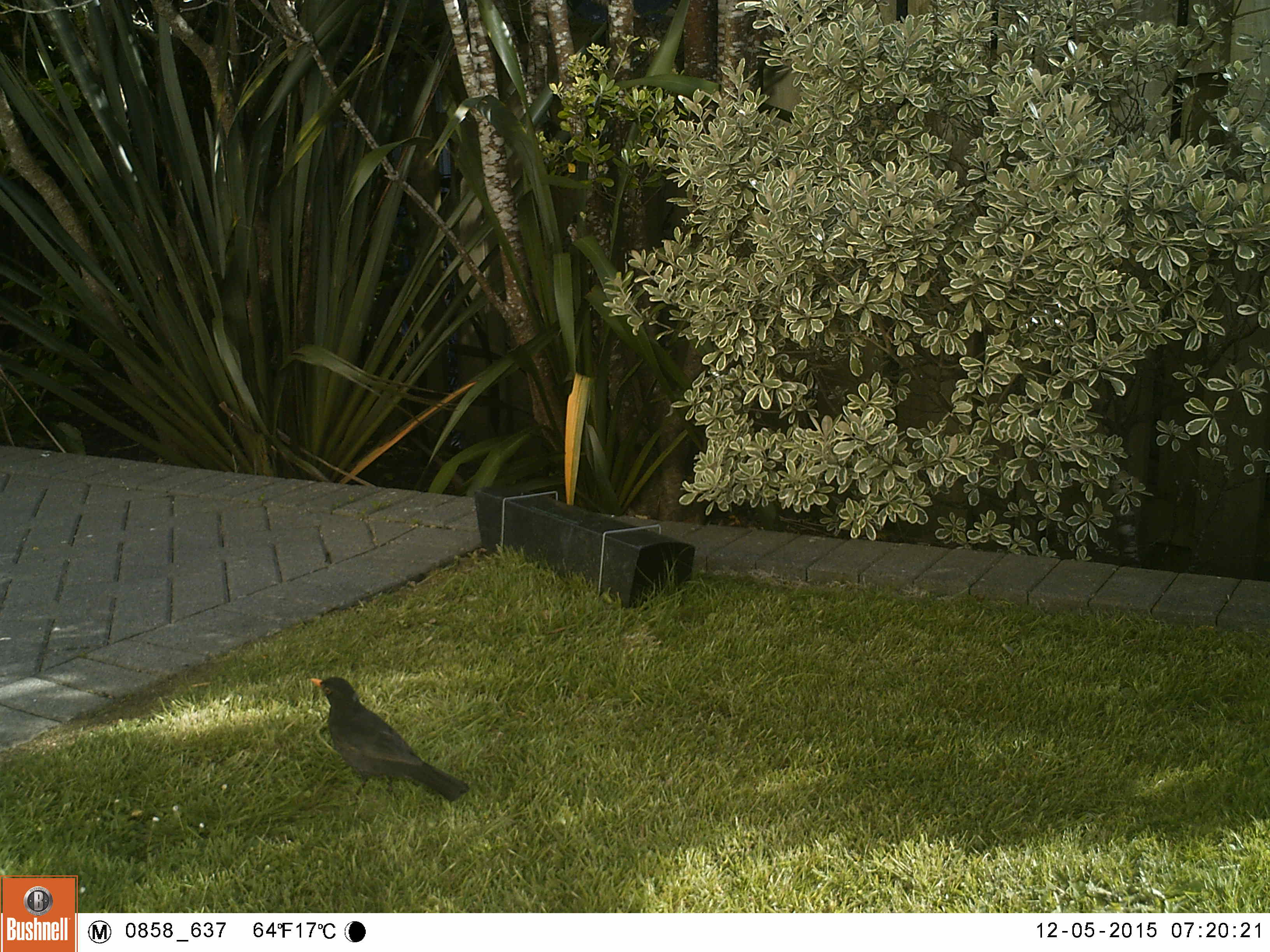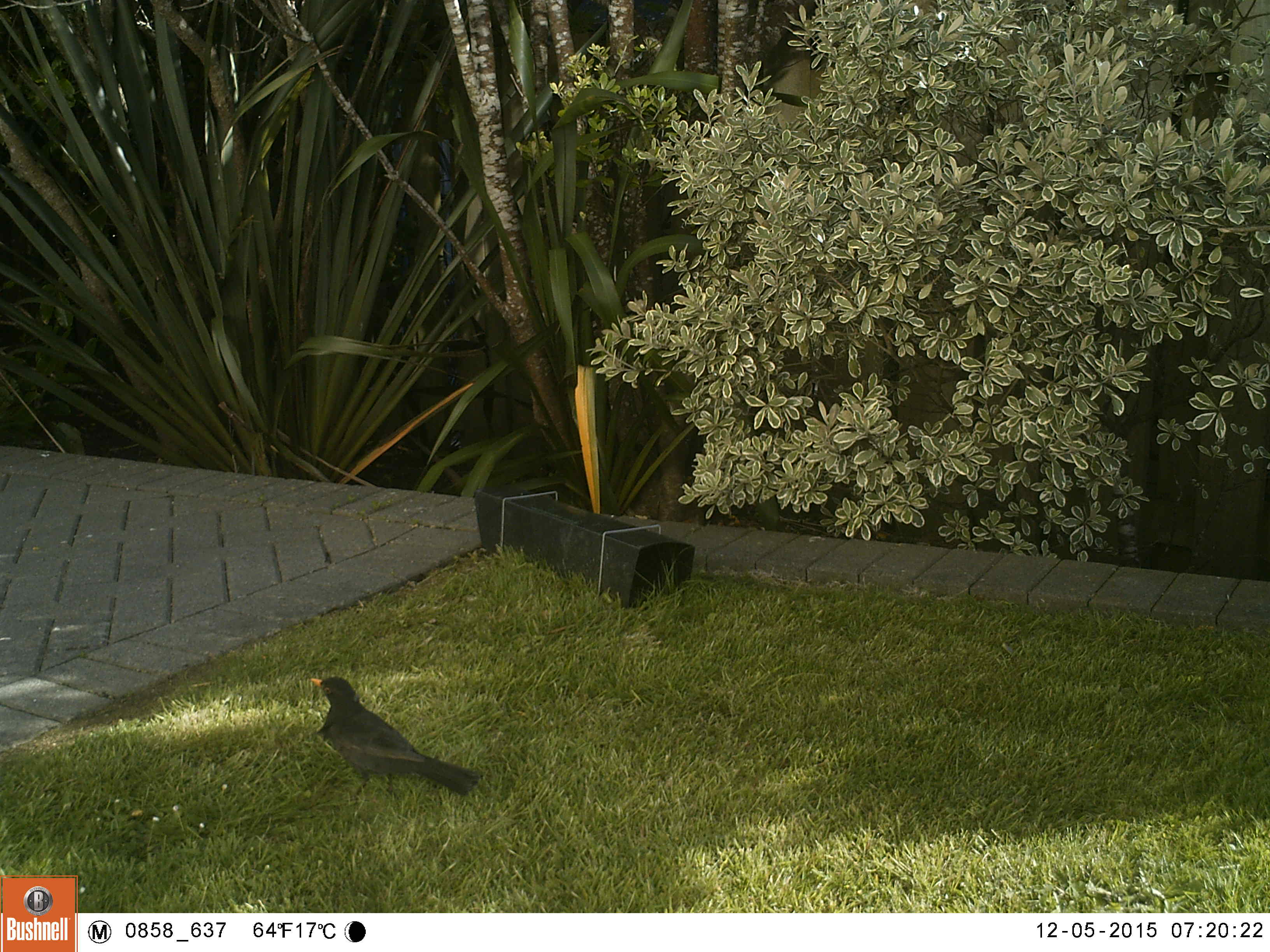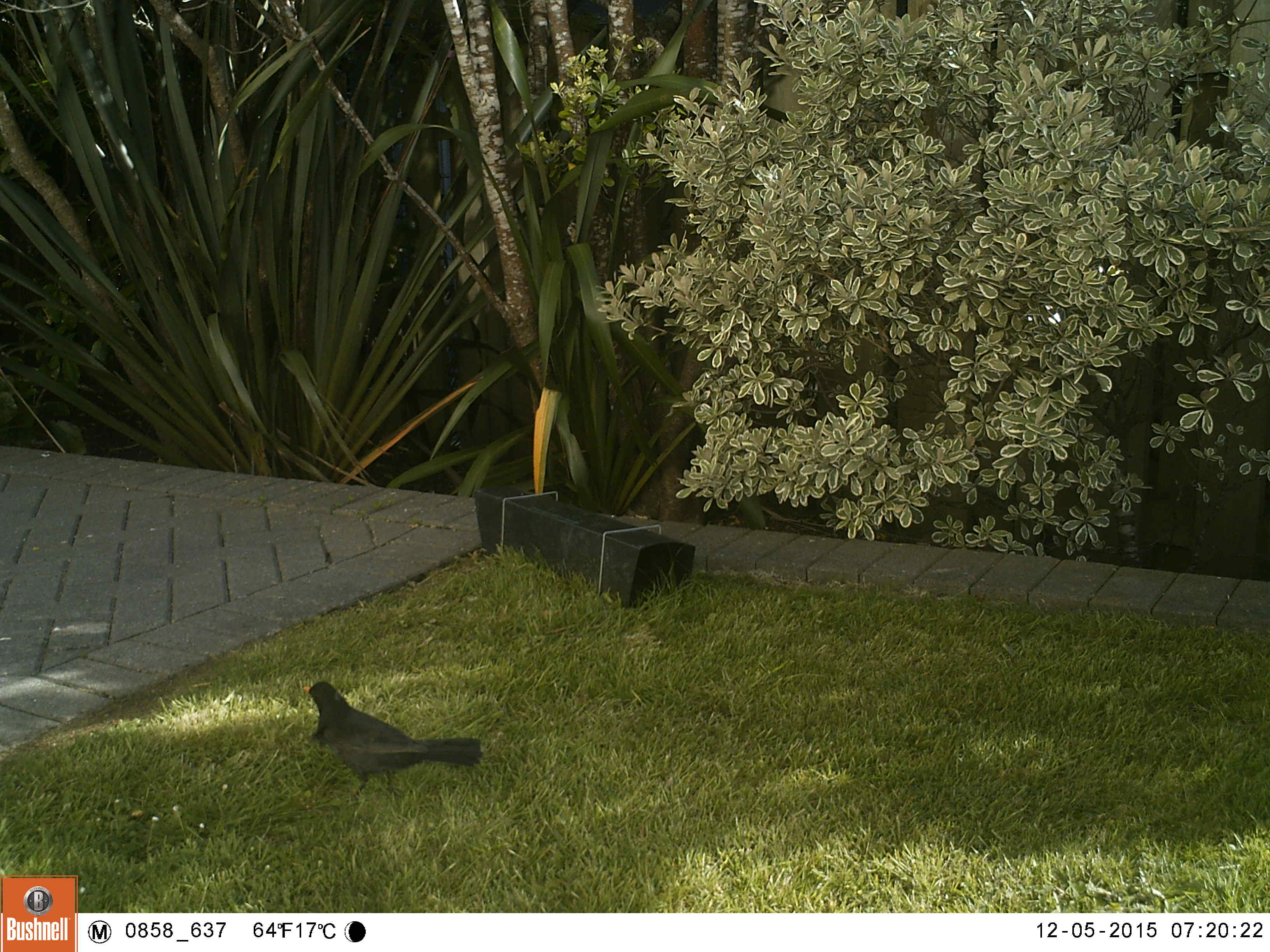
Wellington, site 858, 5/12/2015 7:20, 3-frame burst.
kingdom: Animalia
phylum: Chordata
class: Aves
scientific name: Aves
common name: bird